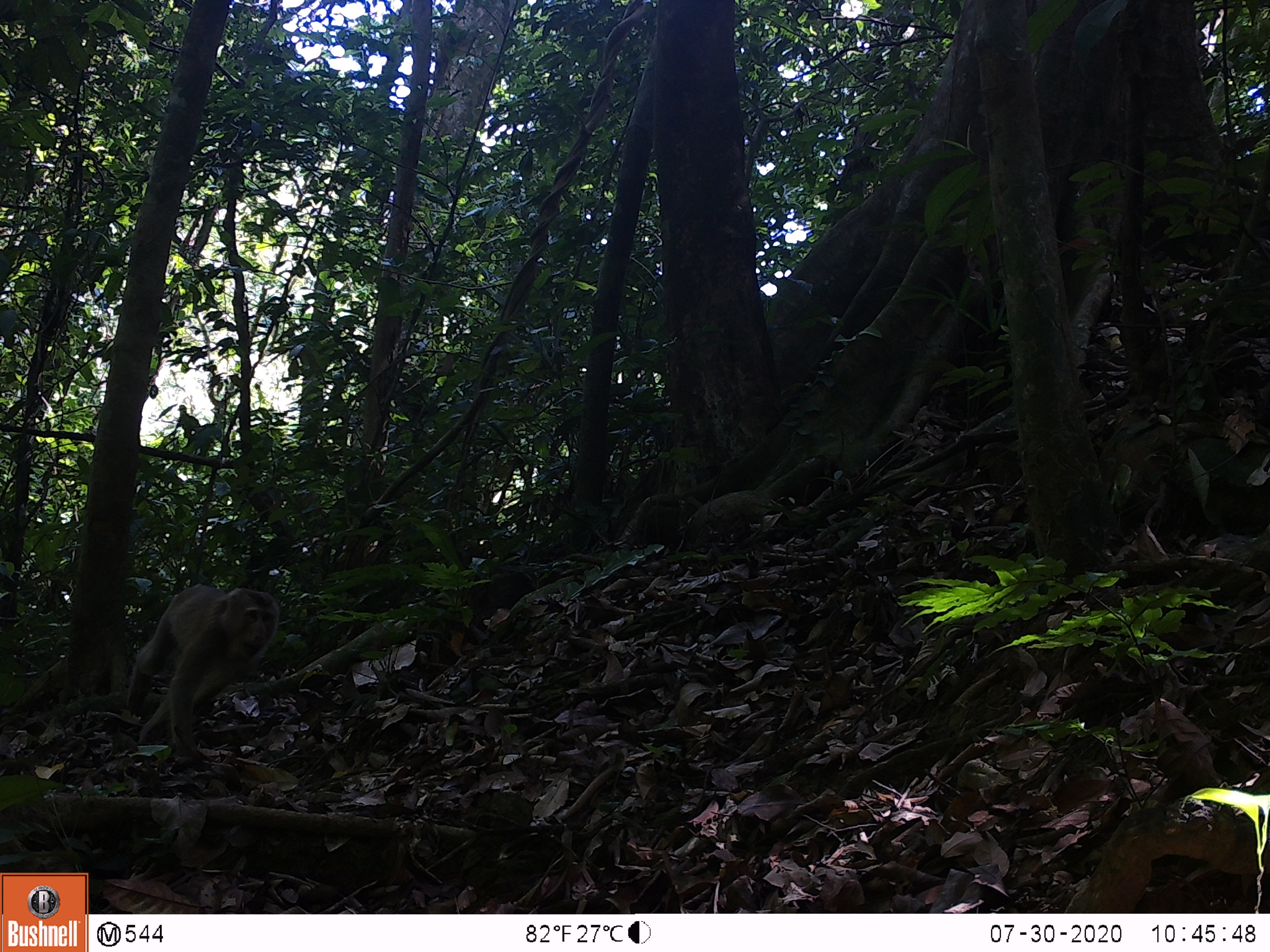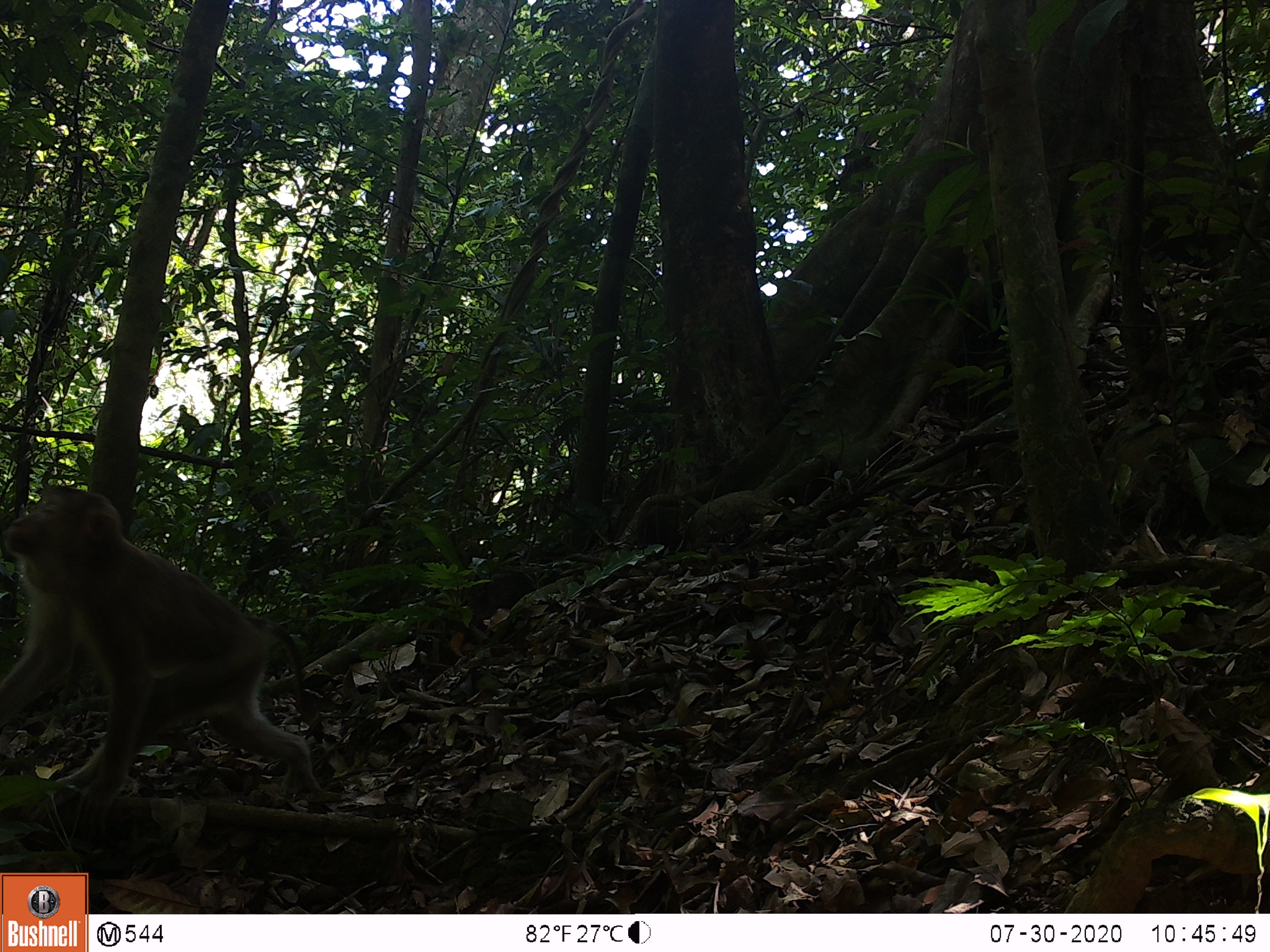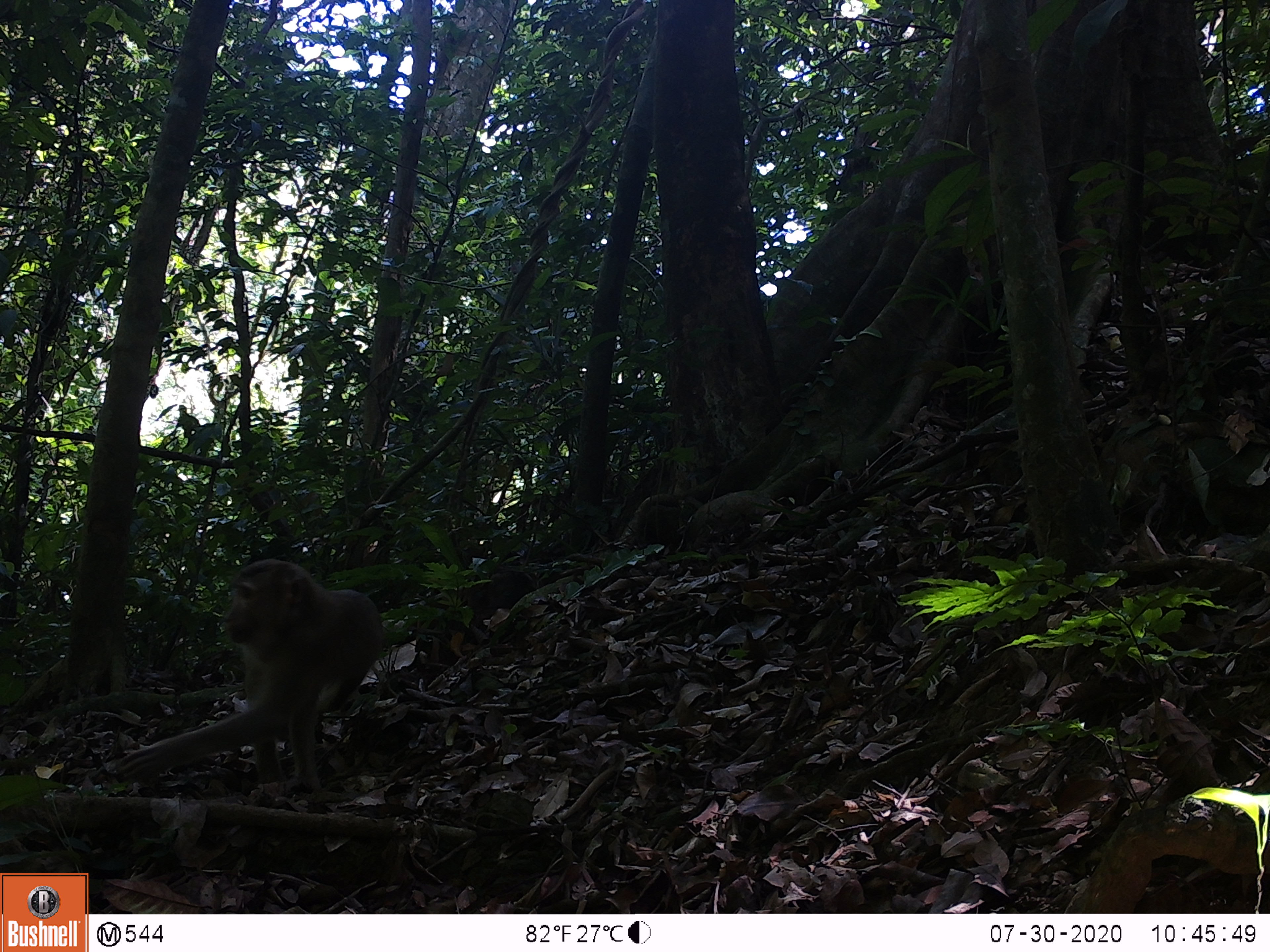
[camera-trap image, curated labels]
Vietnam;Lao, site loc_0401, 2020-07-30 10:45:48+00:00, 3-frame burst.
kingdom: Animalia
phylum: Chordata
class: Mammalia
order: Primates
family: Cercopithecidae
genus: Macaca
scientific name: Macaca nemestrina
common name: pig-tailed macaque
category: pig tailed macaque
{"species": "pig tailed macaque (pig-tailed macaque) (Macaca nemestrina)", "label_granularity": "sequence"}